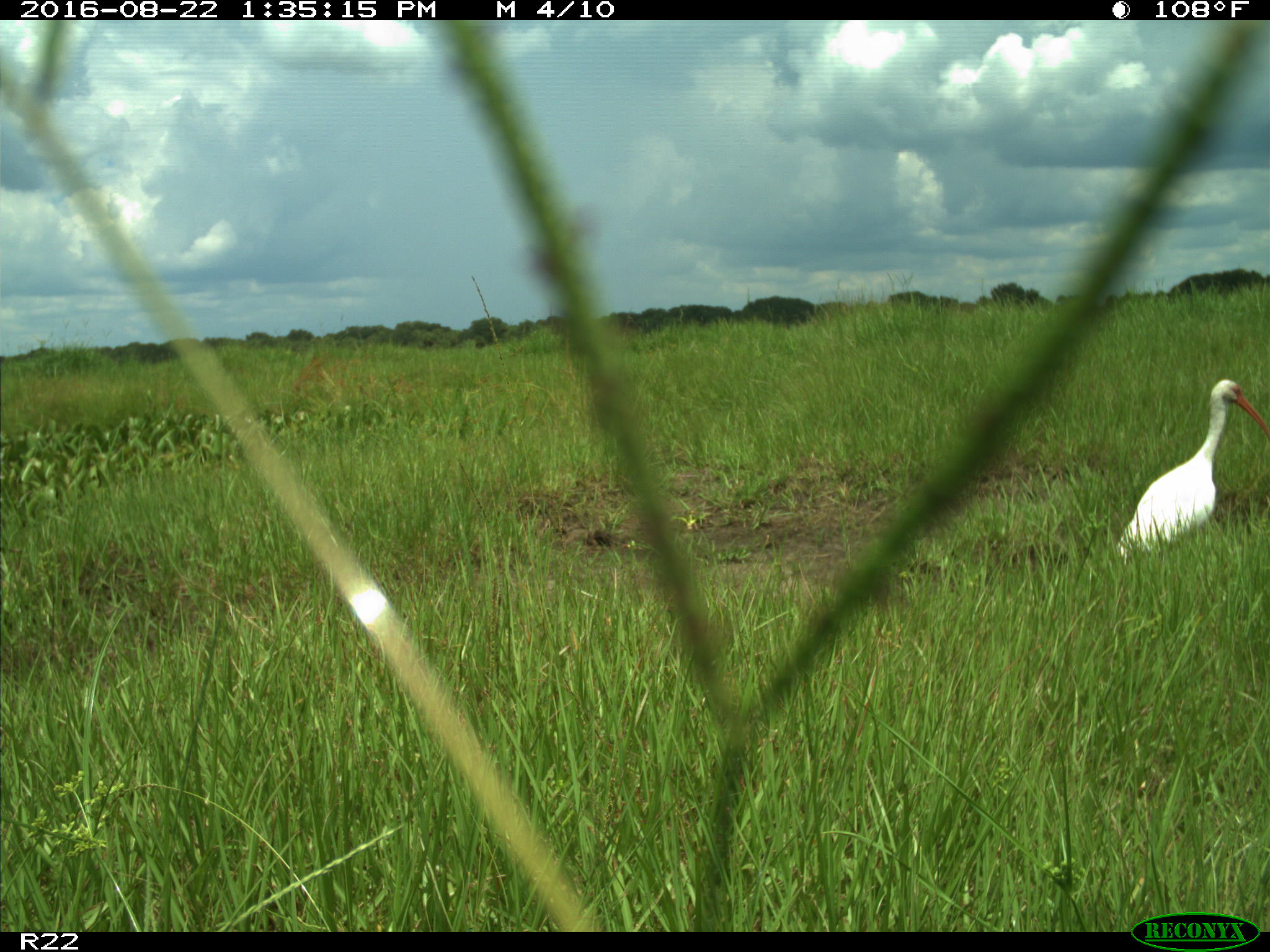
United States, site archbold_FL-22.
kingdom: Animalia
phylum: Chordata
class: Aves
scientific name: Aves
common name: birds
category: unidentified bird